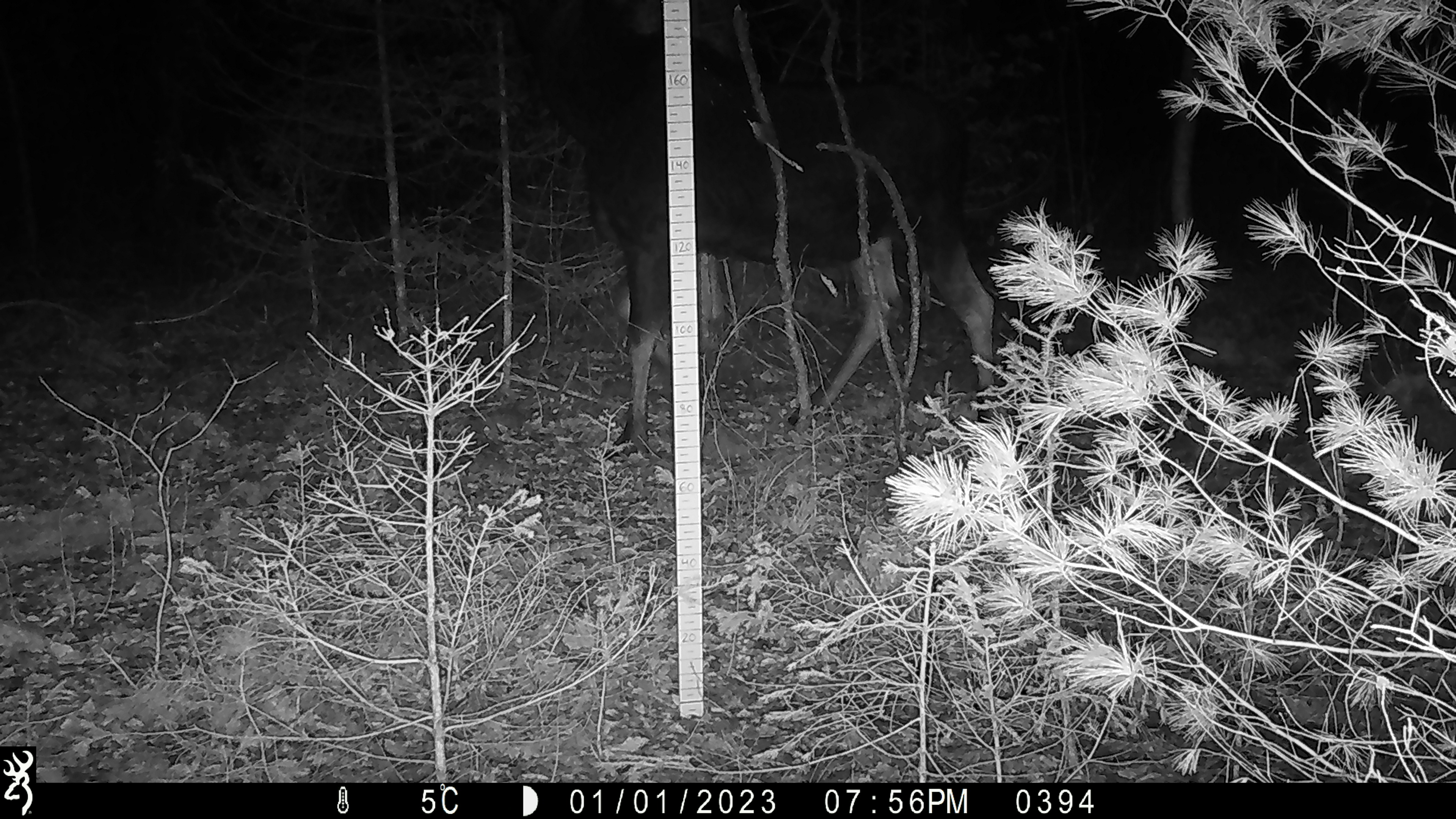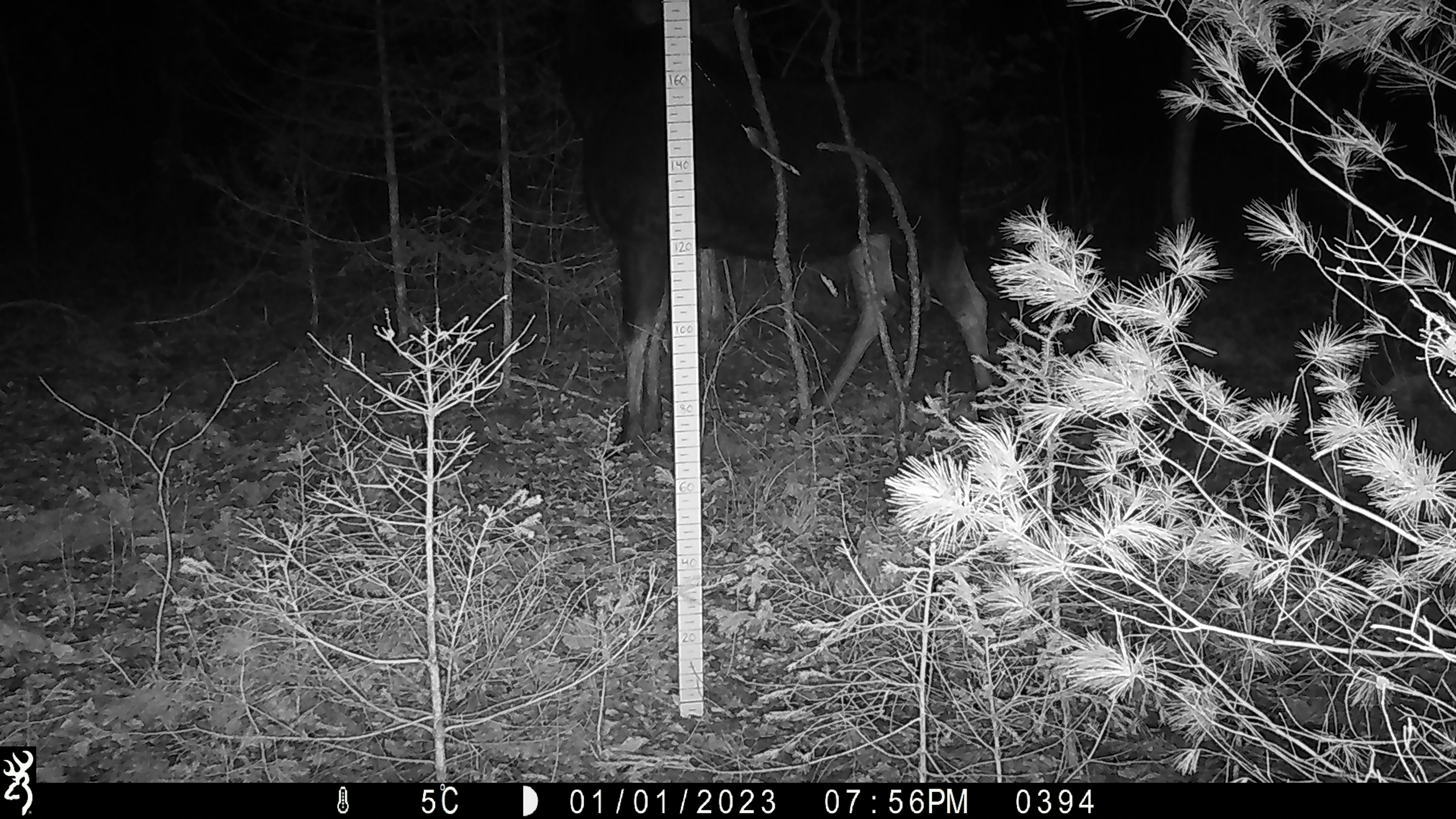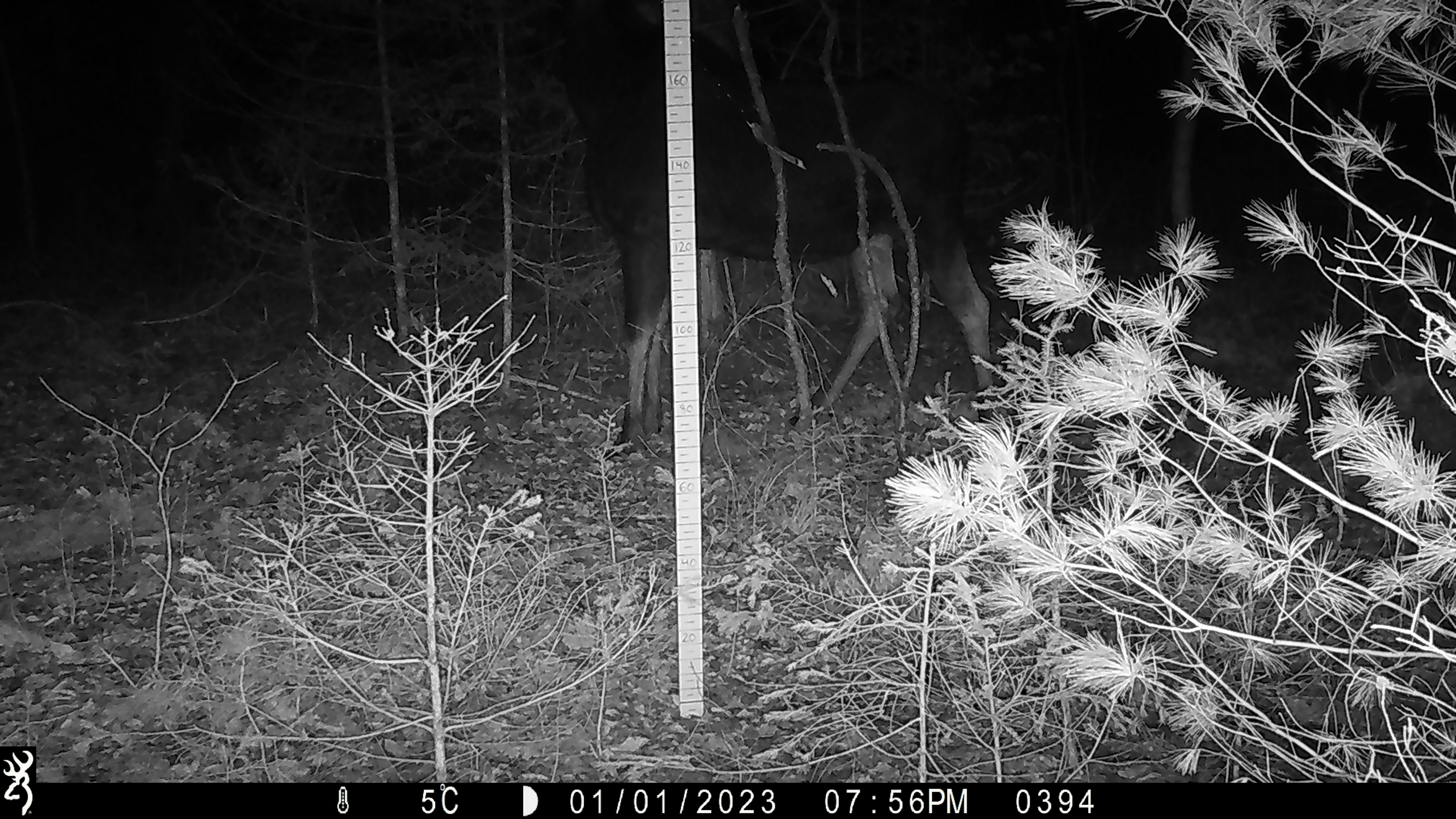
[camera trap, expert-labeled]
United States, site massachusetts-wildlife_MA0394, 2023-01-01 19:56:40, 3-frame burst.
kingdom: Animalia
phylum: Chordata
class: Mammalia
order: Artiodactyla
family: Cervidae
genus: Alces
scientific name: Alces alces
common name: moose